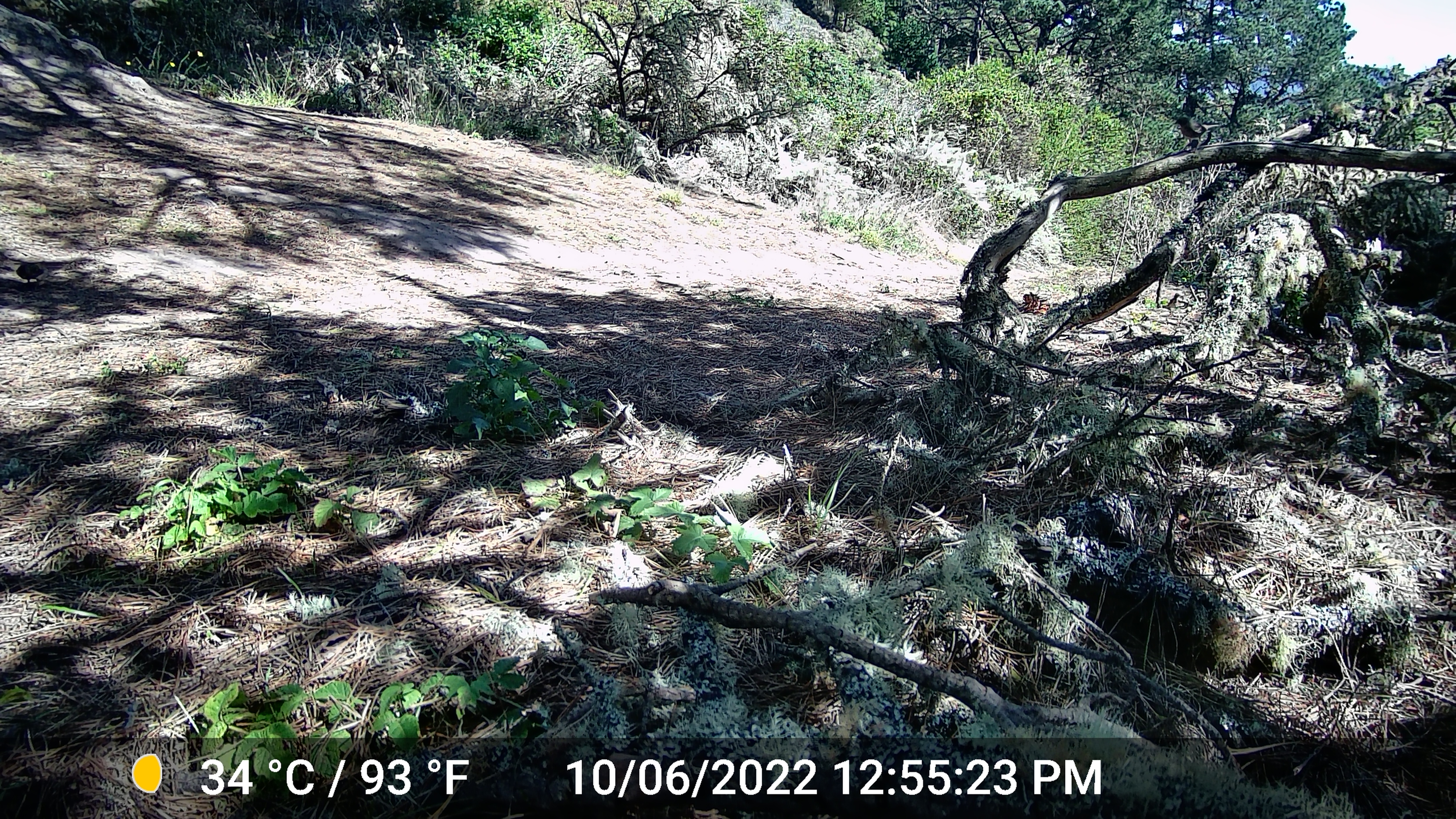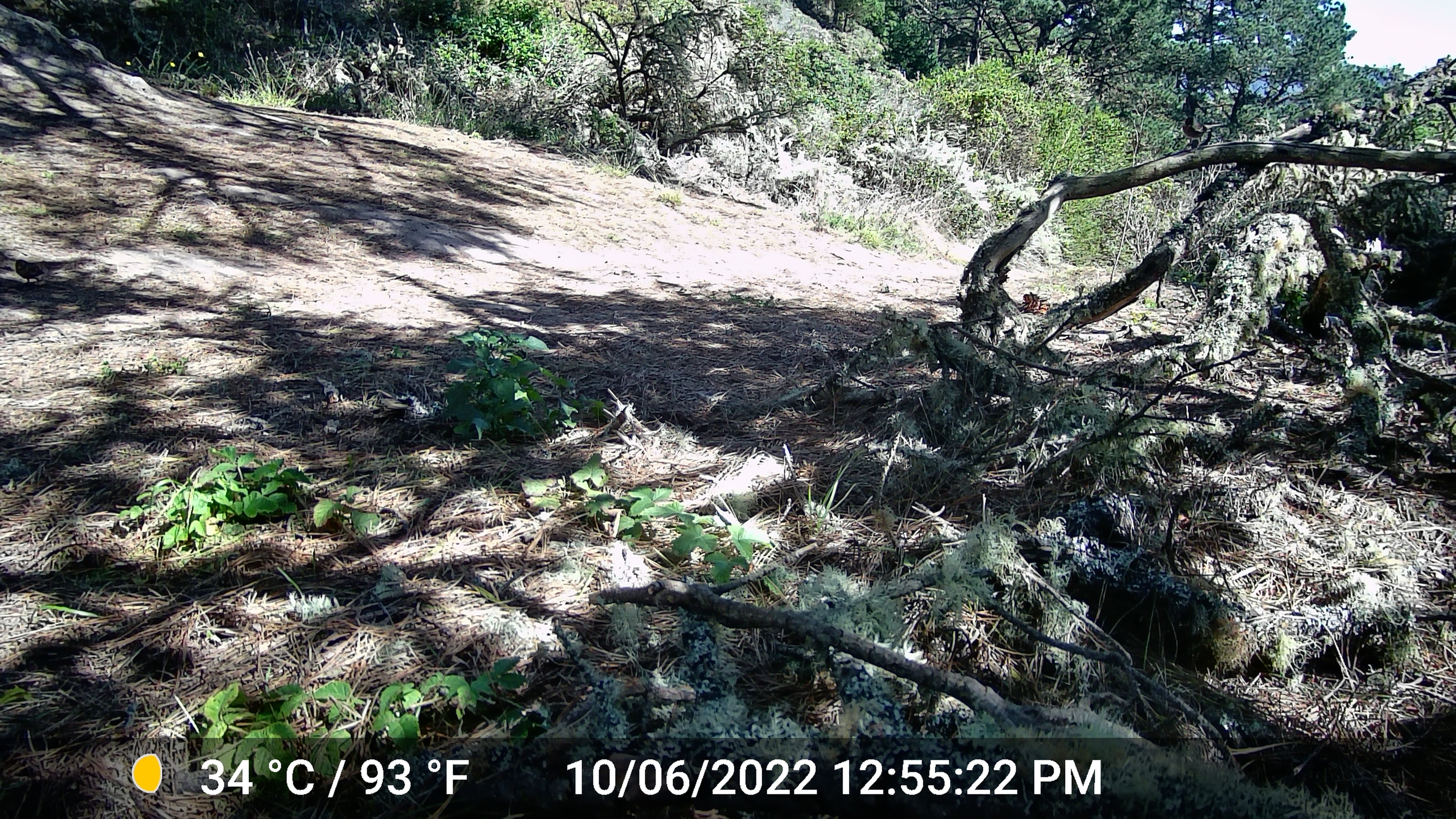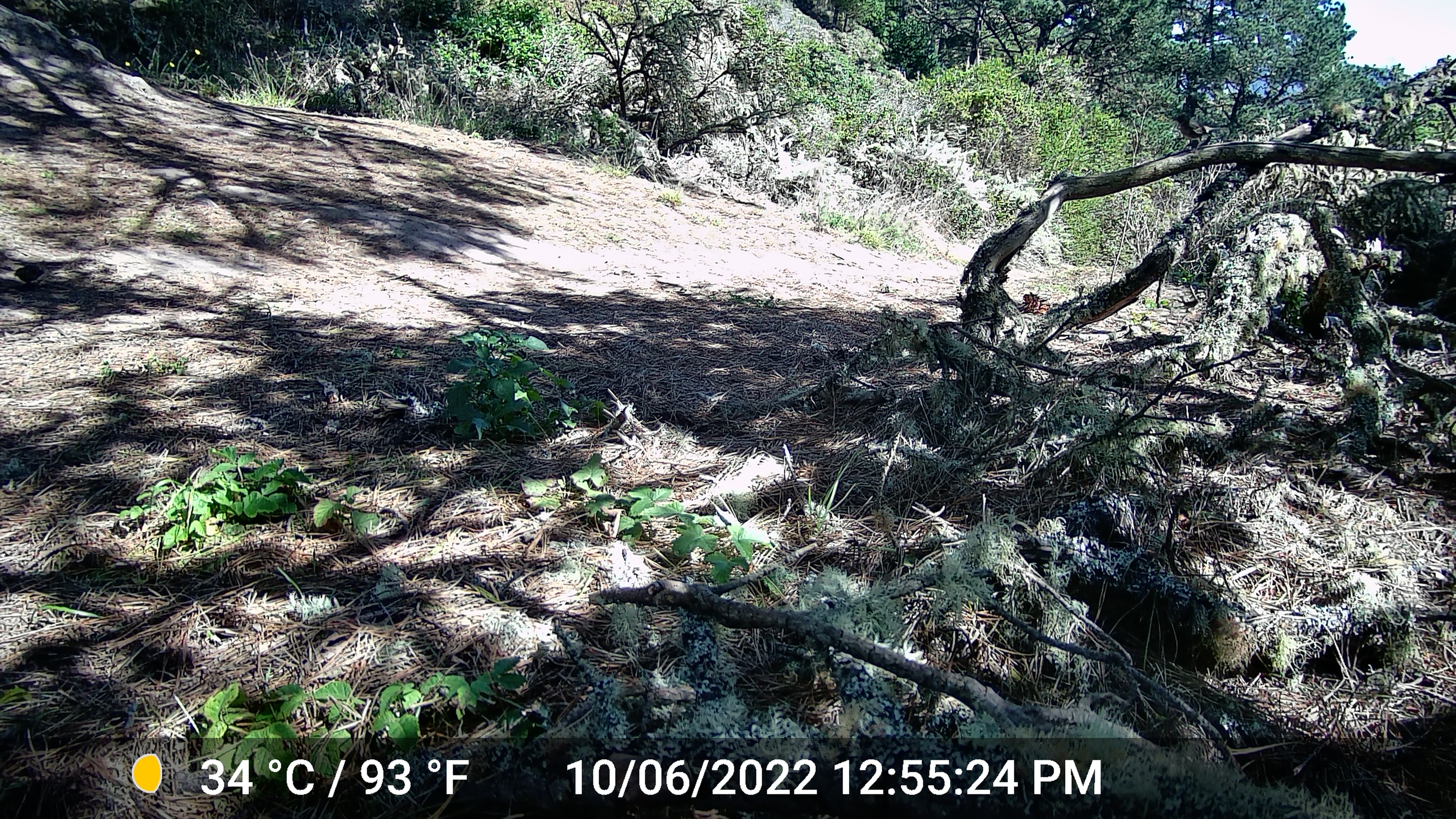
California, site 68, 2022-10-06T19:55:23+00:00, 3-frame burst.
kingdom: Animalia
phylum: Chordata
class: Aves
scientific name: Aves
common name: bird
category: unknown bird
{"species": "unknown bird (bird) (Aves)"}